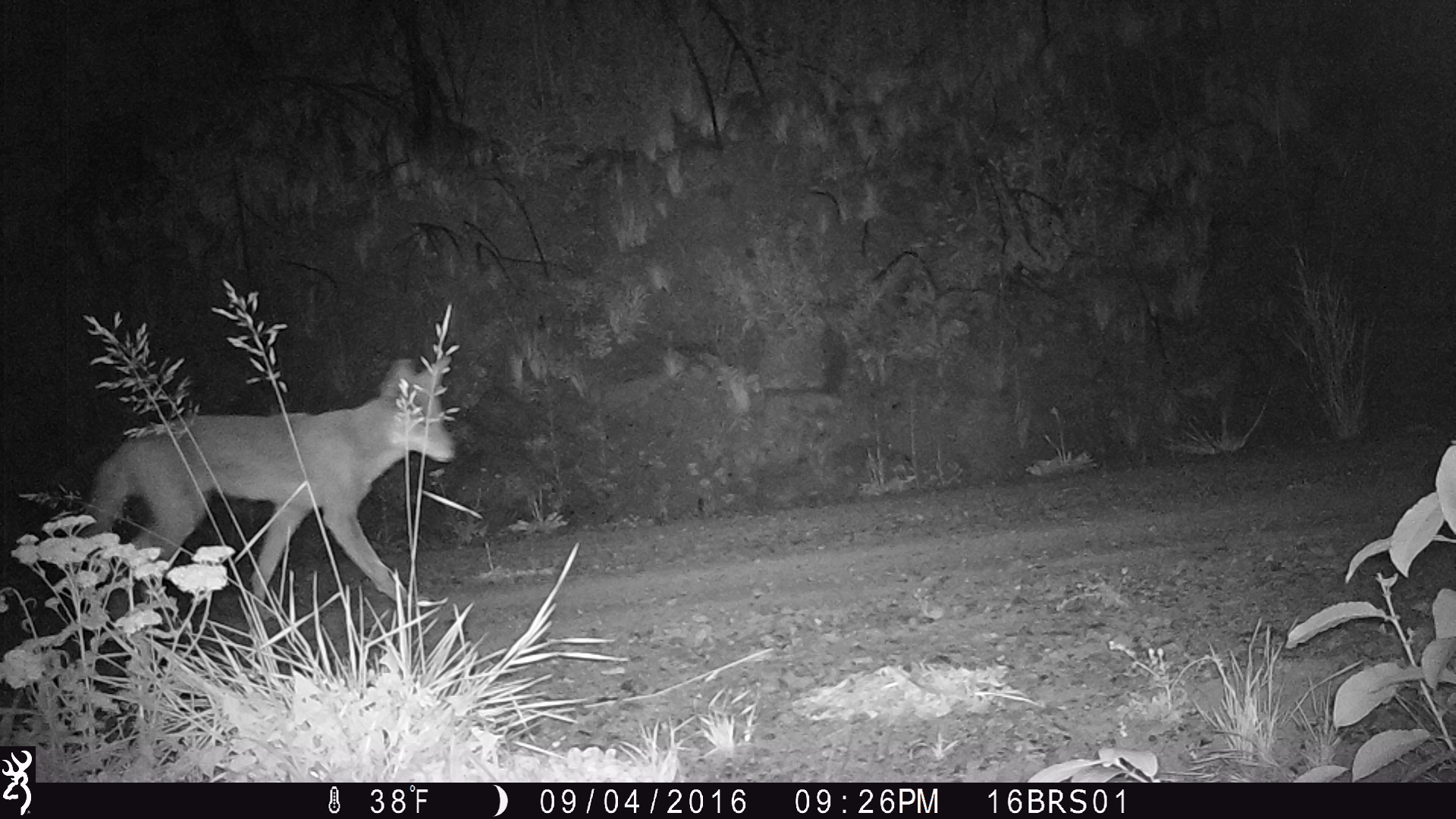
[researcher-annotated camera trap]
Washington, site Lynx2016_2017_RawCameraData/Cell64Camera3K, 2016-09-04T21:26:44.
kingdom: Animalia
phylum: Chordata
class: Mammalia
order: Carnivora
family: Canidae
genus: Canis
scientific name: Canis latrans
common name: coyote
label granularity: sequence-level